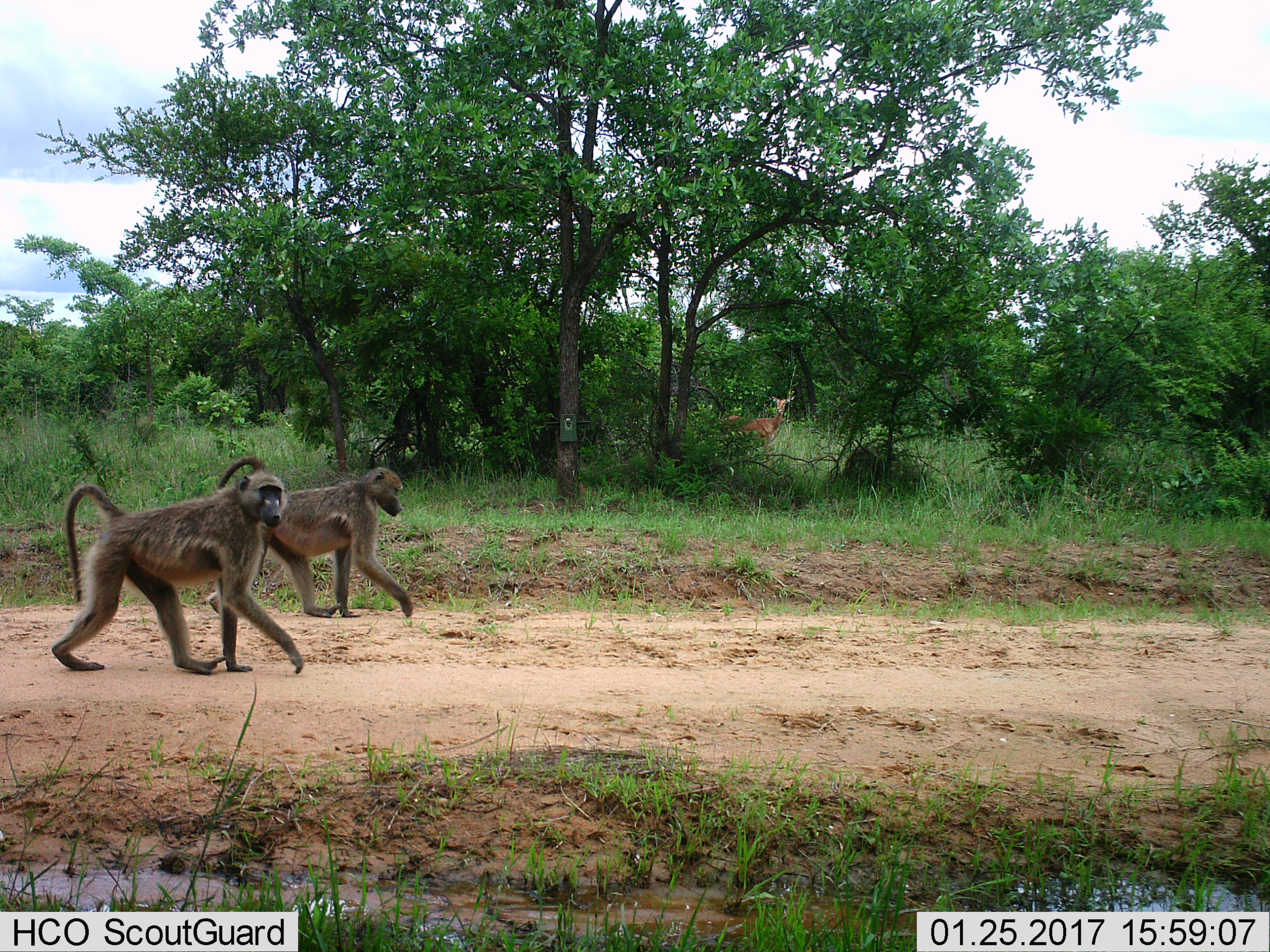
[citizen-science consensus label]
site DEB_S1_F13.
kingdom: Animalia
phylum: Chordata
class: Mammalia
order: Primates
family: Cercopithecidae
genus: Papio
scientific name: Papio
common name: baboon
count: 2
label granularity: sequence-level